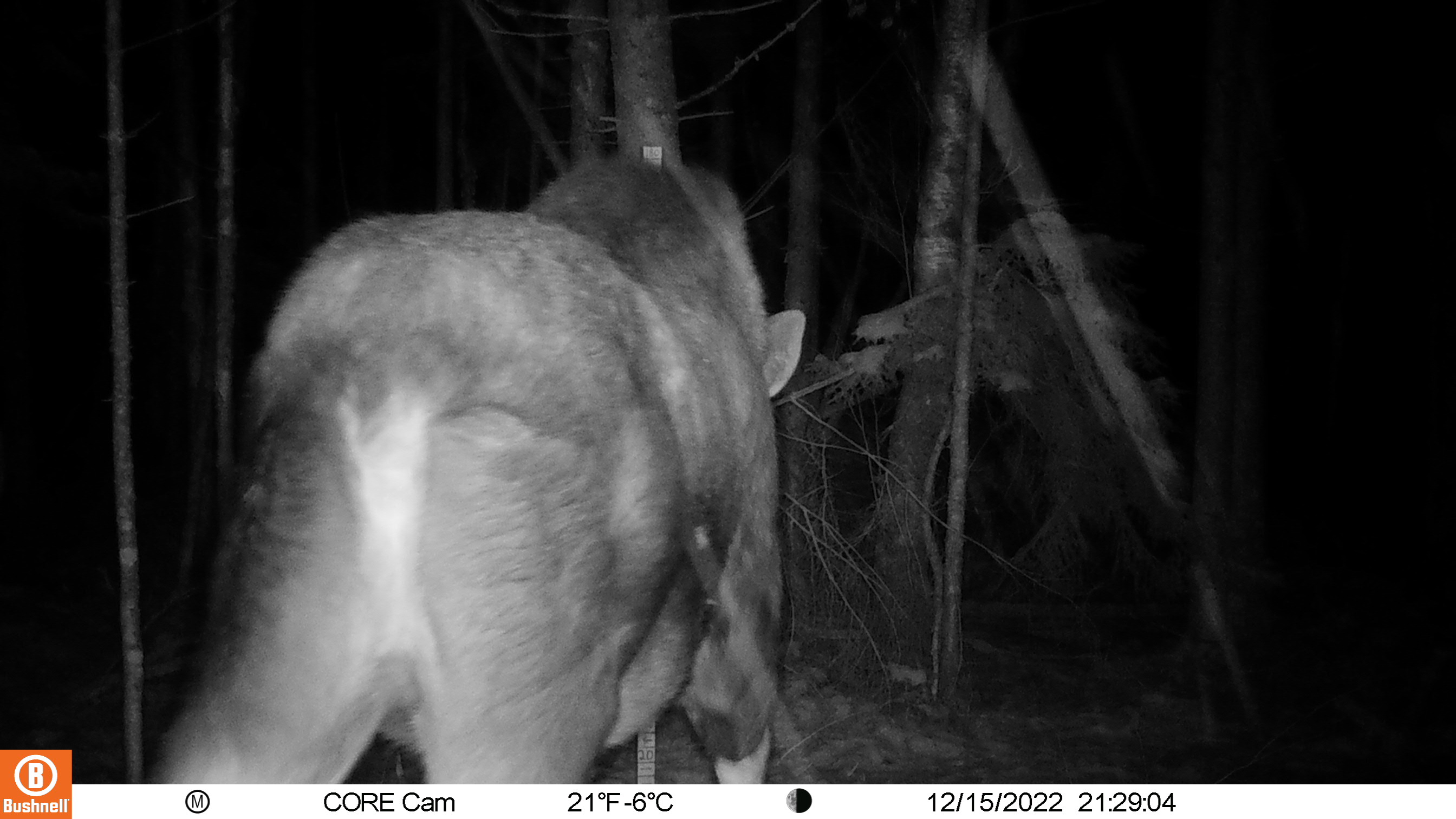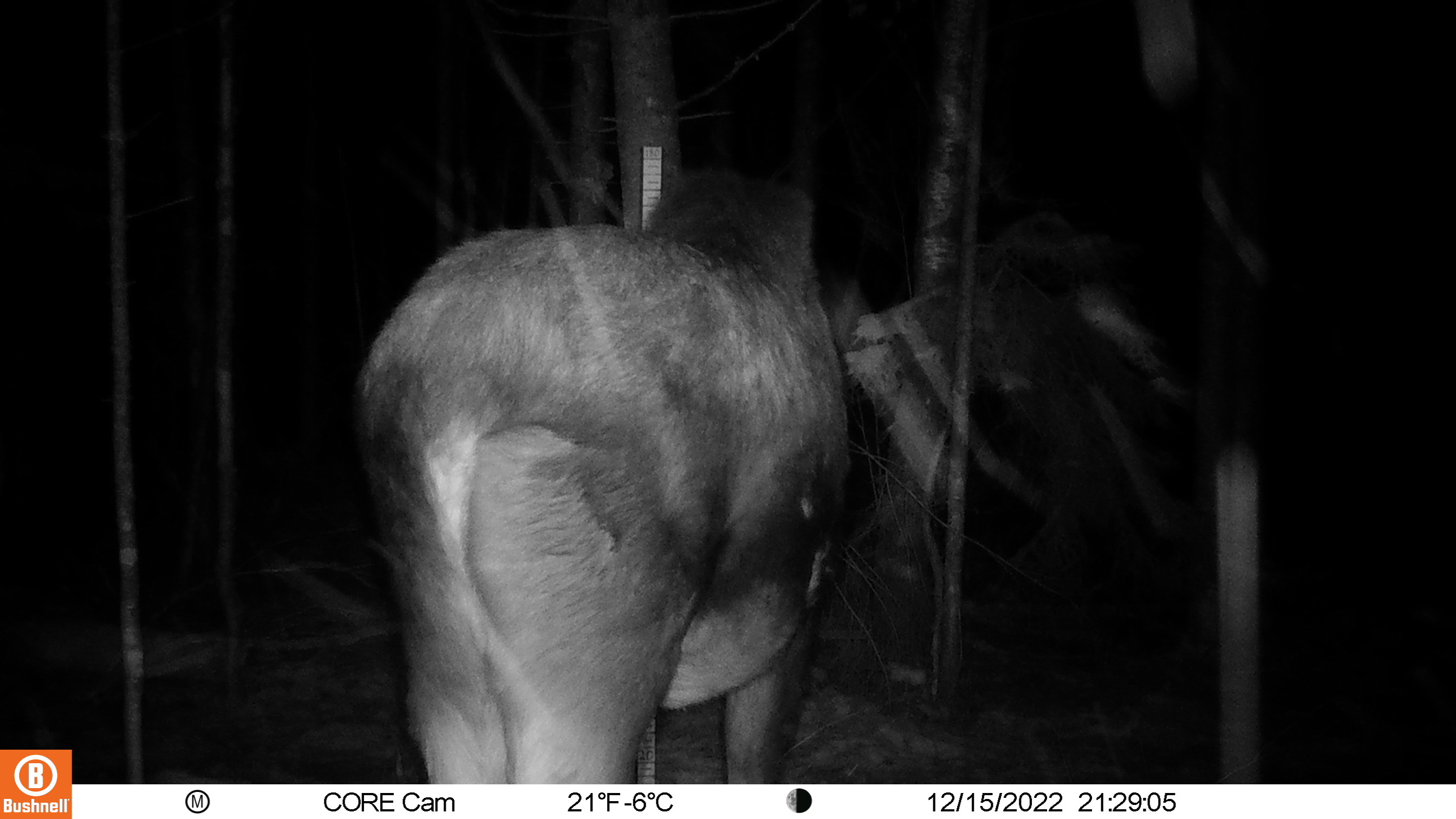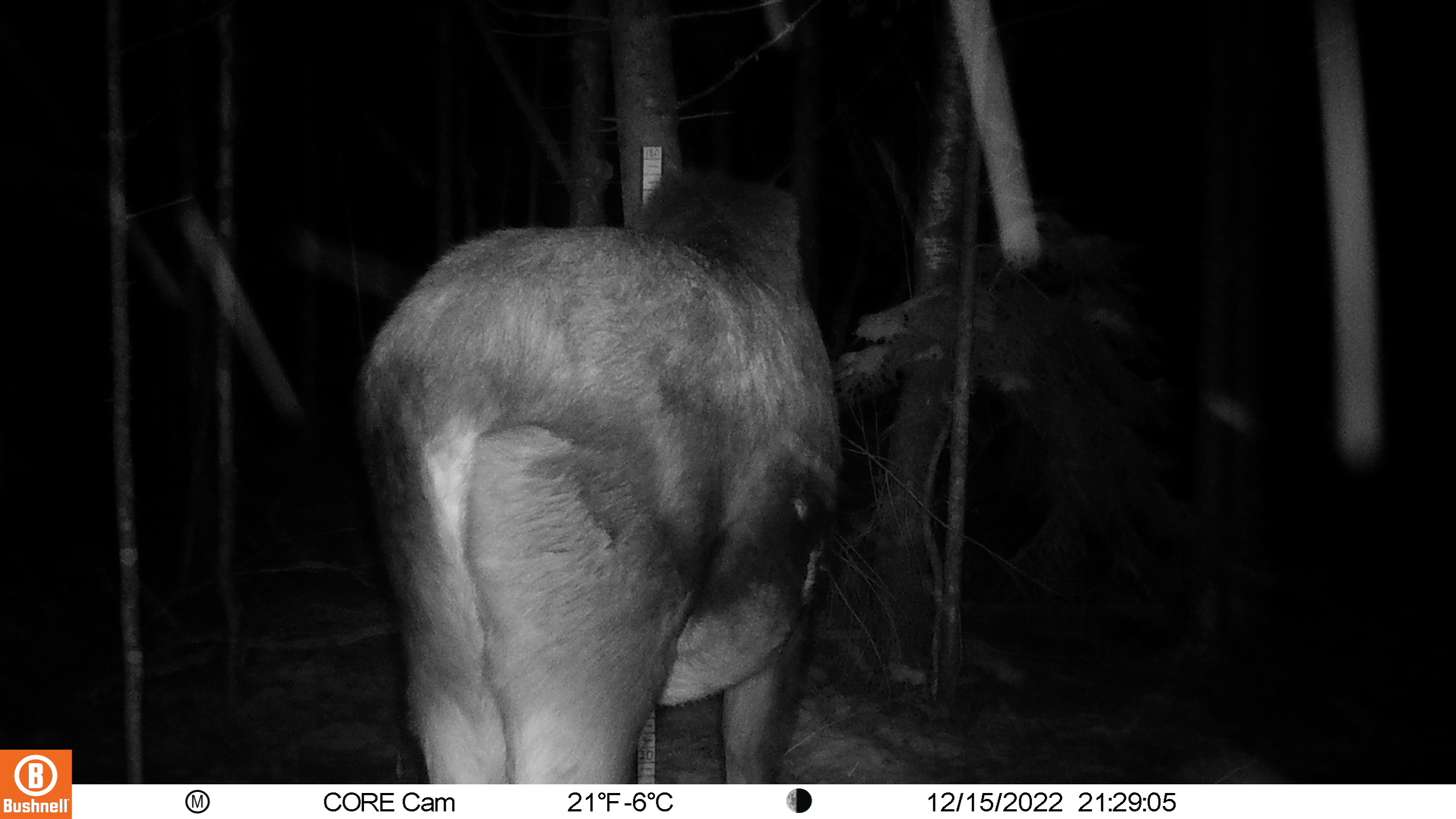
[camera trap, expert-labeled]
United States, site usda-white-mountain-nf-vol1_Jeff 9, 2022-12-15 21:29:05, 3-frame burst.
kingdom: Animalia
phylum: Chordata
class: Mammalia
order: Artiodactyla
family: Cervidae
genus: Alces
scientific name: Alces alces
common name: moose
Moose (Alces alces).